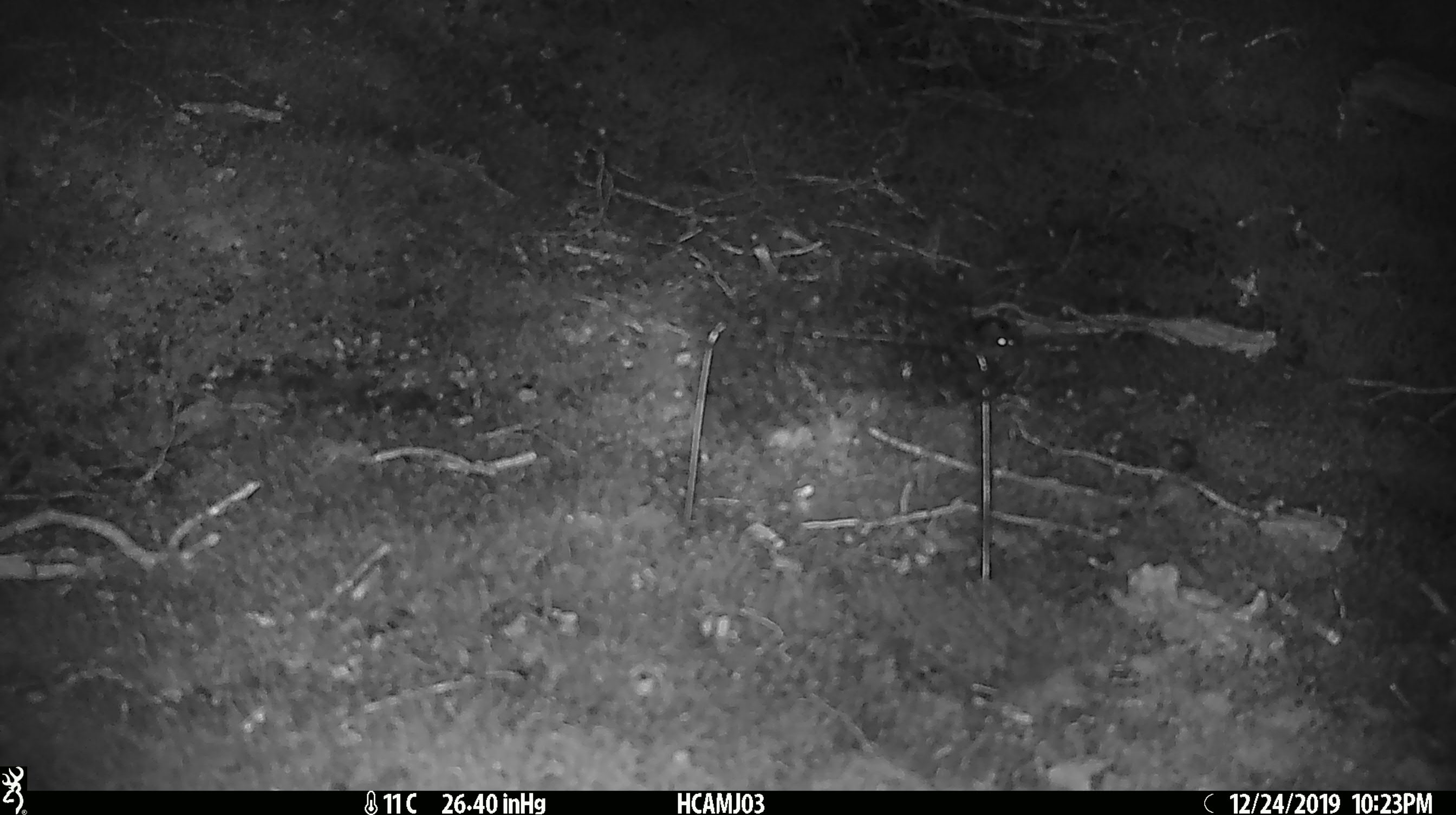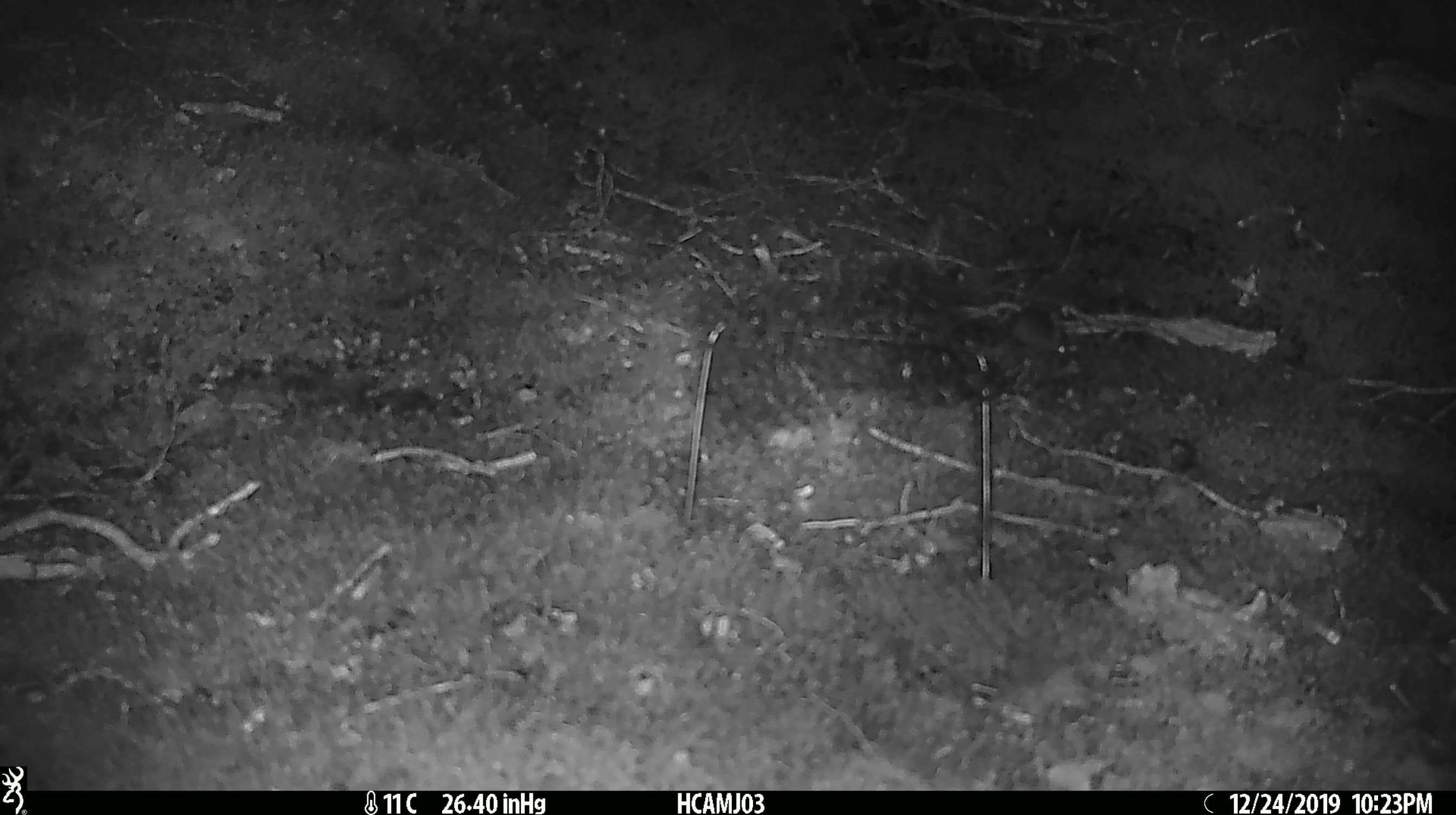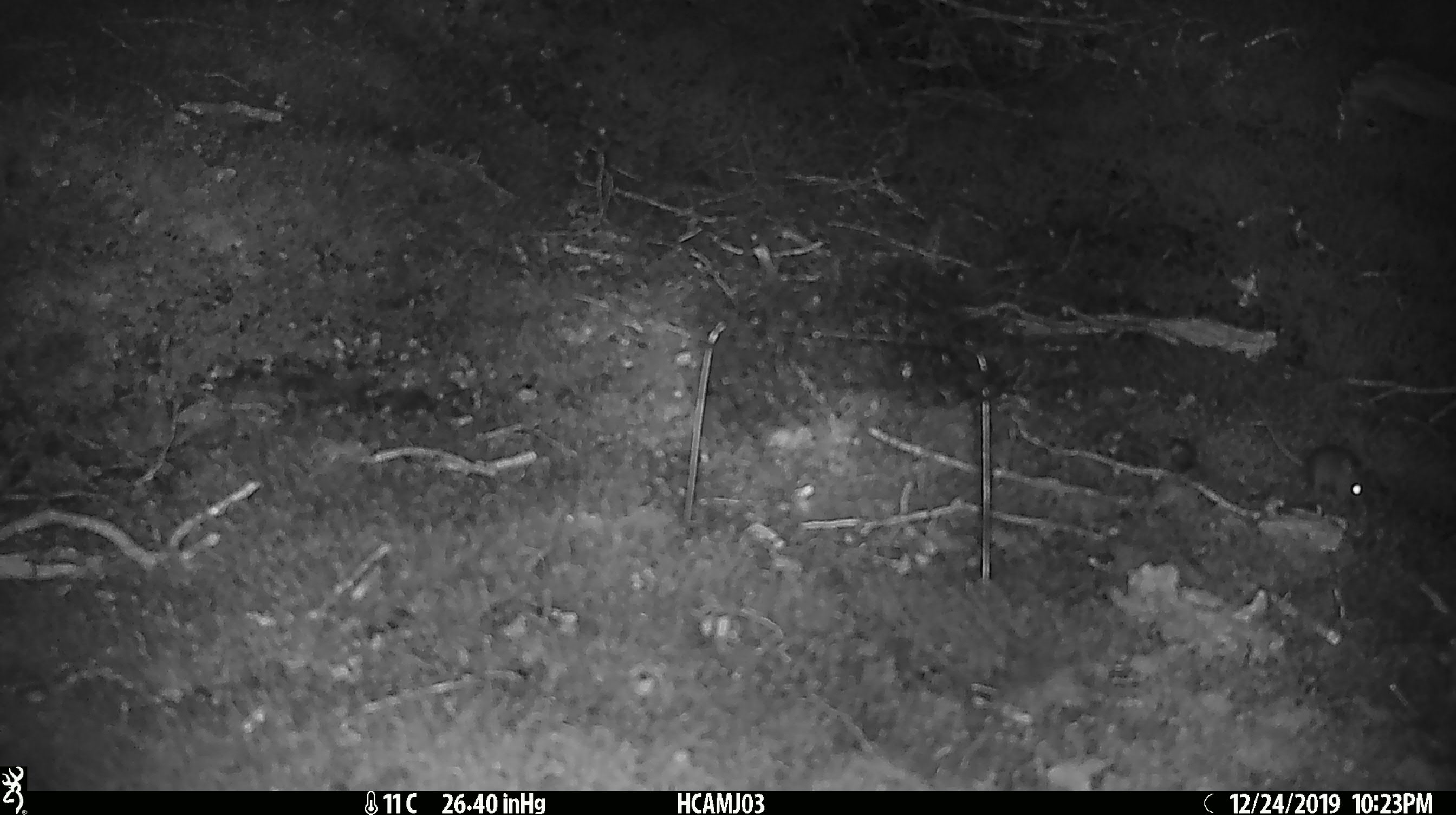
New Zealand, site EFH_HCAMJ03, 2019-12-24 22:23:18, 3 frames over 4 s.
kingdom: Animalia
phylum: Chordata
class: Mammalia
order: Rodentia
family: Muridae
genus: Mus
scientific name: Mus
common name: mouse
Mouse (Mus).